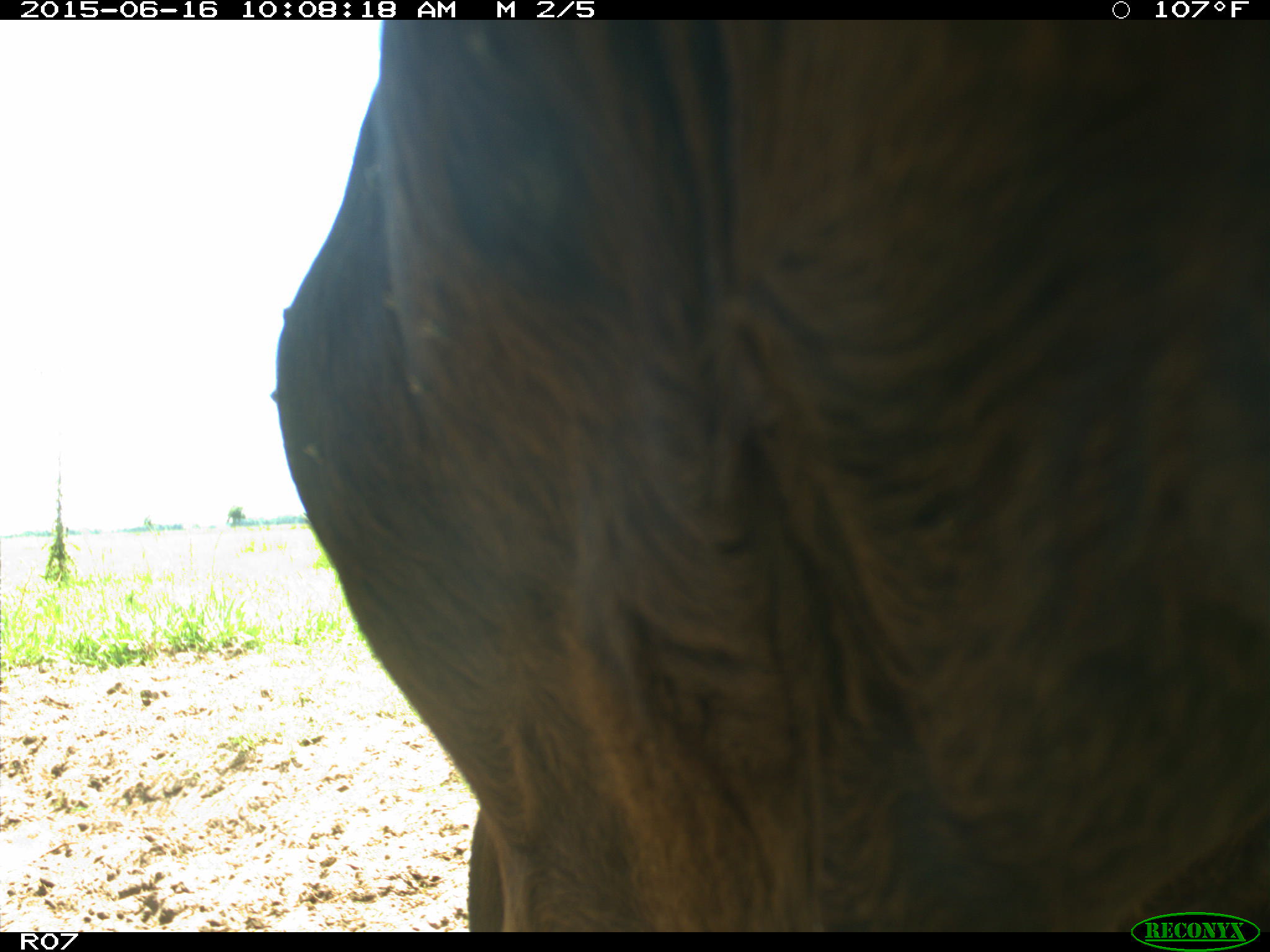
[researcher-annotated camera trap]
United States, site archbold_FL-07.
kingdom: Animalia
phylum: Chordata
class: Mammalia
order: Artiodactyla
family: Bovidae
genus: Bos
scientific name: Bos taurus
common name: domestic cow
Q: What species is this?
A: Bos taurus (domestic cow).